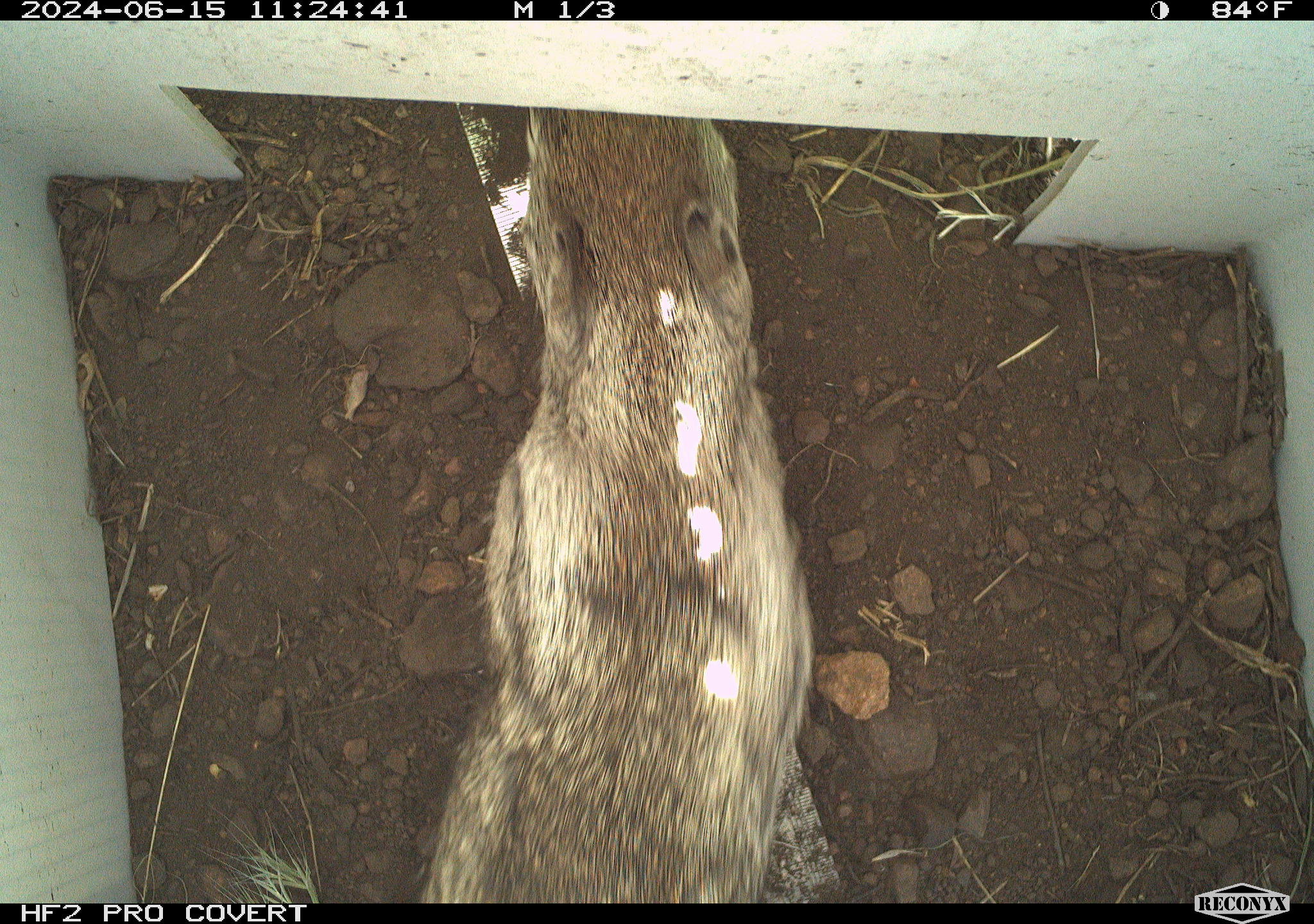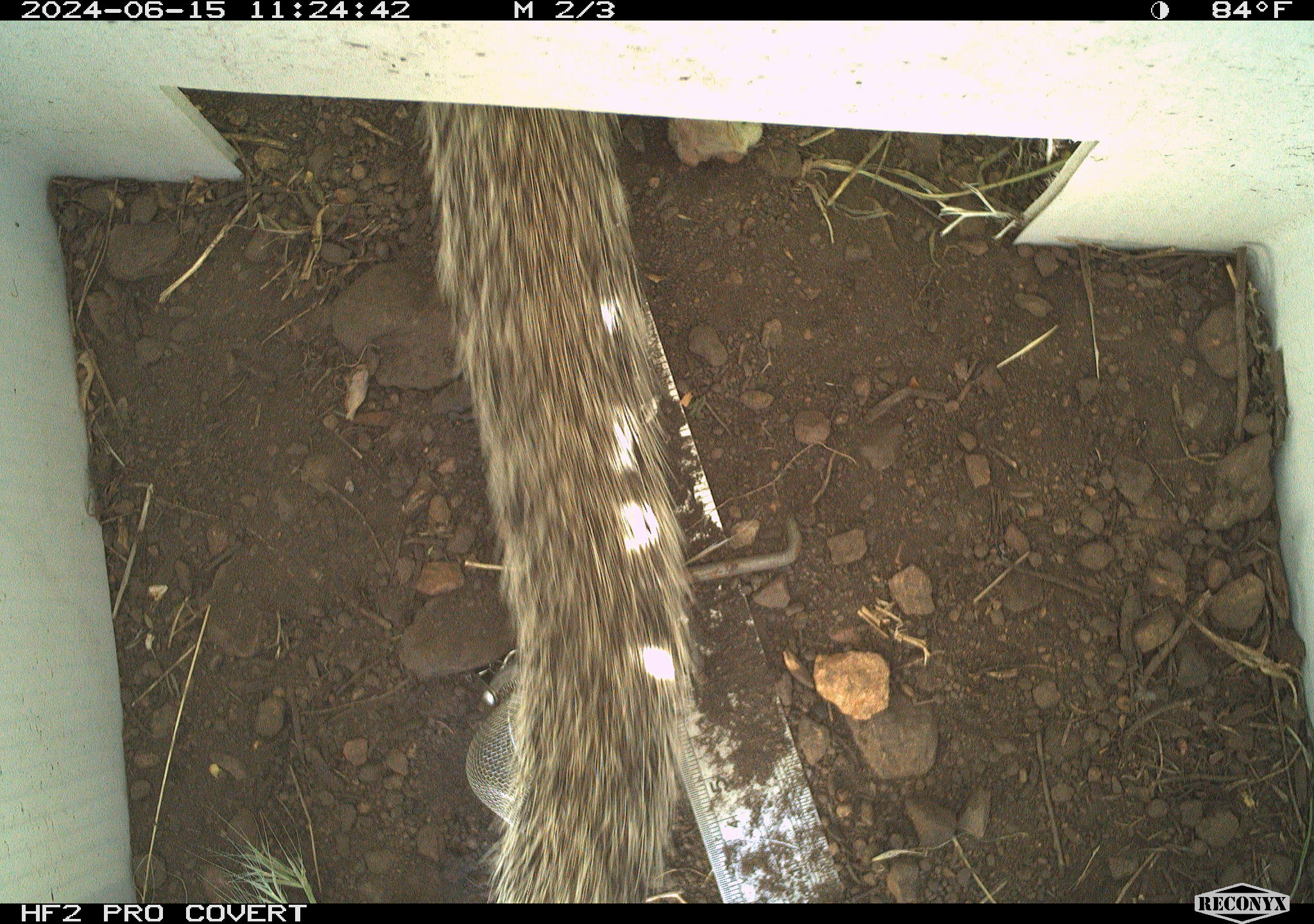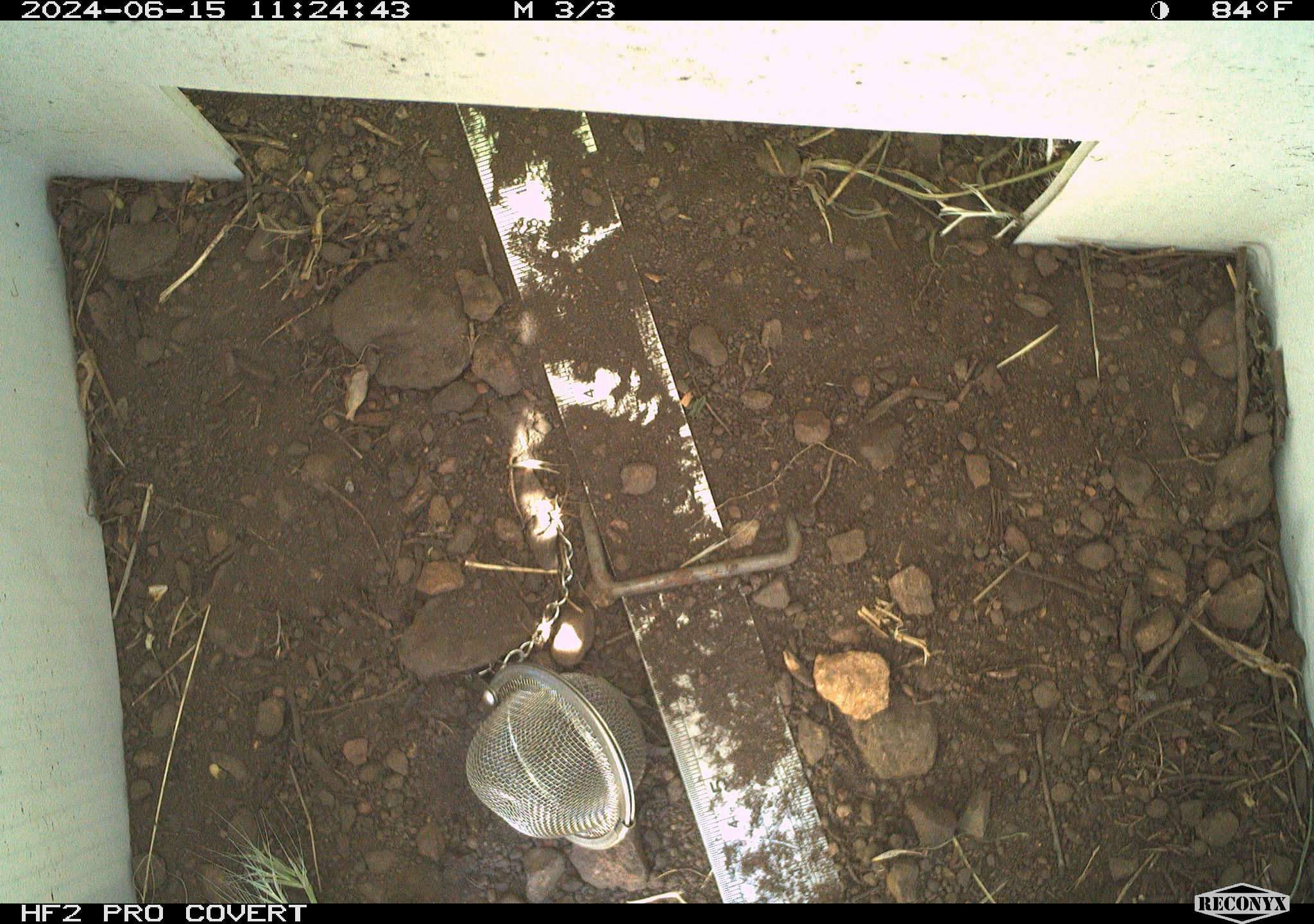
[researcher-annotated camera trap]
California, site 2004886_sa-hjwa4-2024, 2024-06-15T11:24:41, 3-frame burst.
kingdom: Animalia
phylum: Chordata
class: Mammalia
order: Rodentia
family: Sciuridae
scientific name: Sciuridae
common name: squirrels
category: sciuridae family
Sciuridae family (squirrels) (Sciuridae).